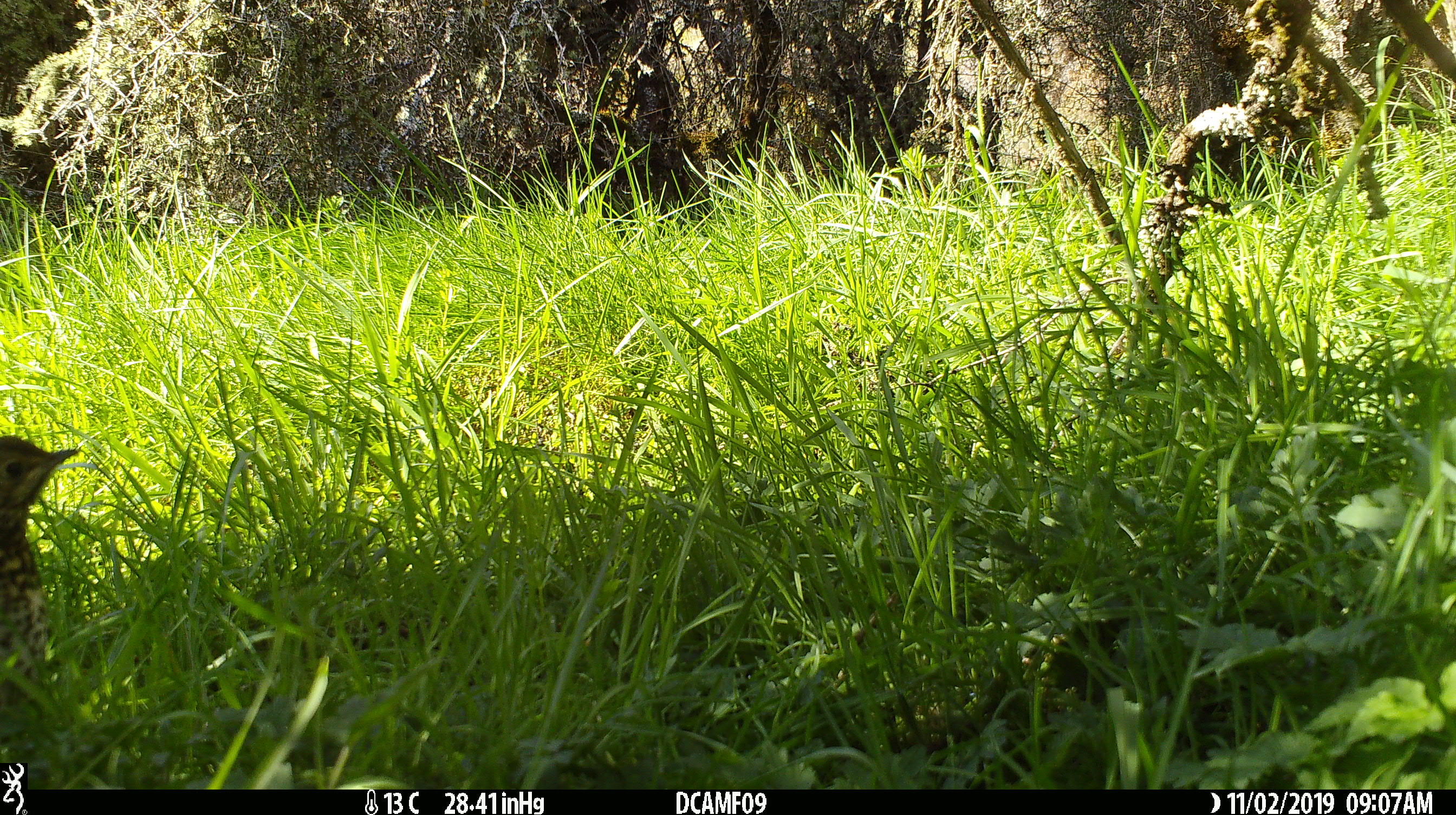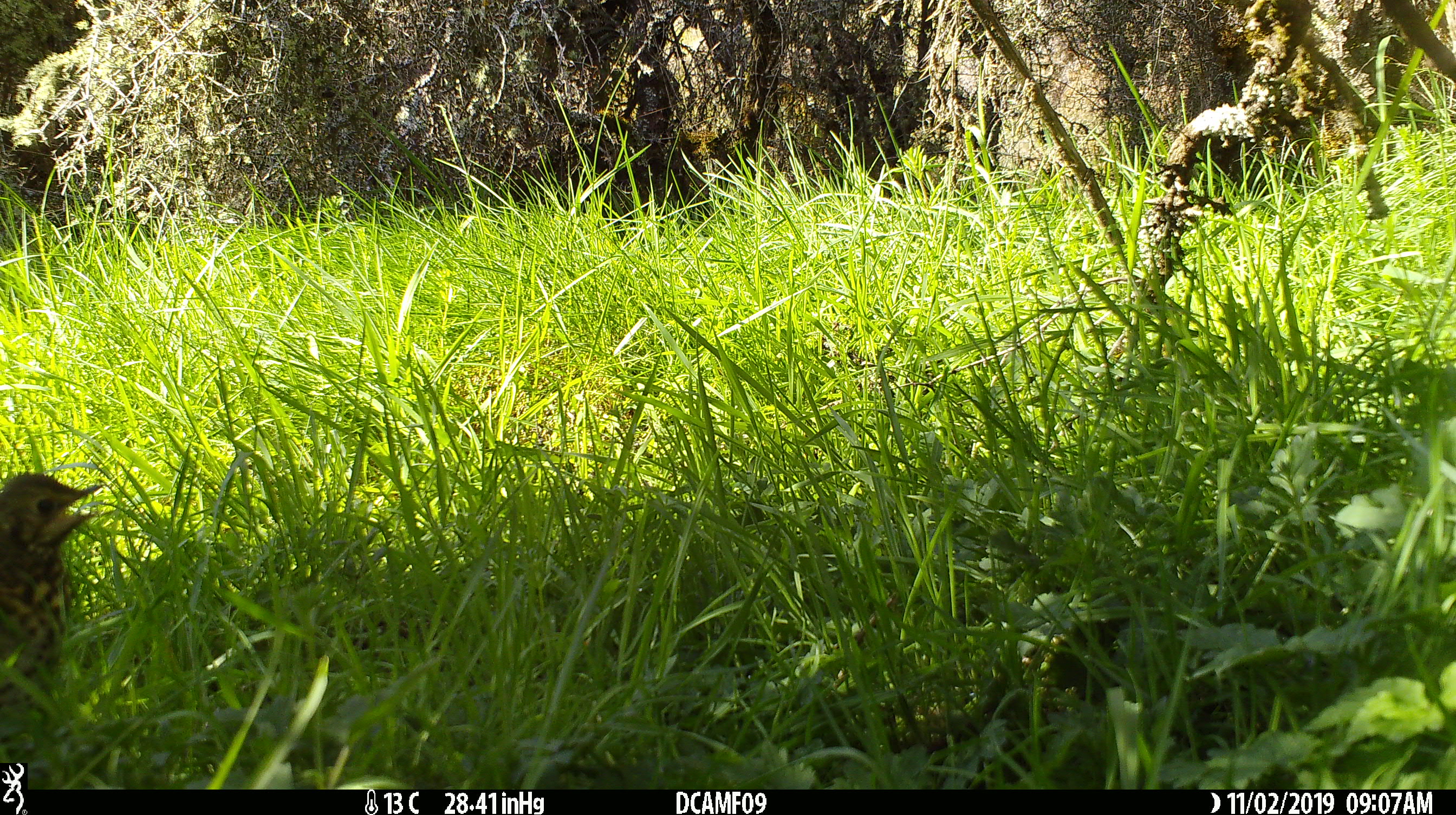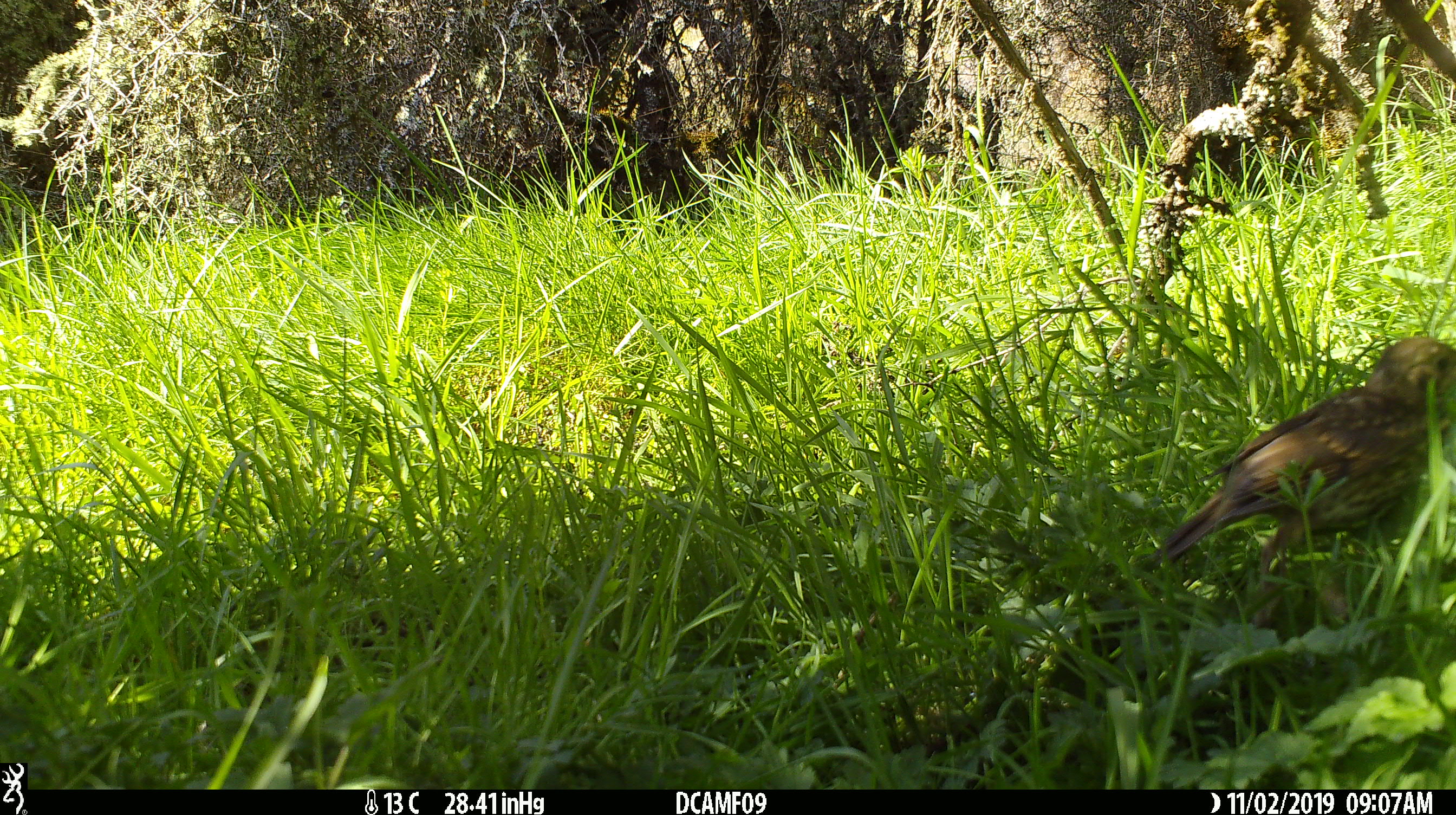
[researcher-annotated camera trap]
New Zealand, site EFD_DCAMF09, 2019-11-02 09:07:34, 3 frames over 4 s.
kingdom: Animalia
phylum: Chordata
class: Aves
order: Passeriformes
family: Turdidae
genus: Turdus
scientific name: Turdus philomelos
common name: song thrush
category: thrush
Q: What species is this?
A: Thrush (song thrush) (Turdus philomelos).